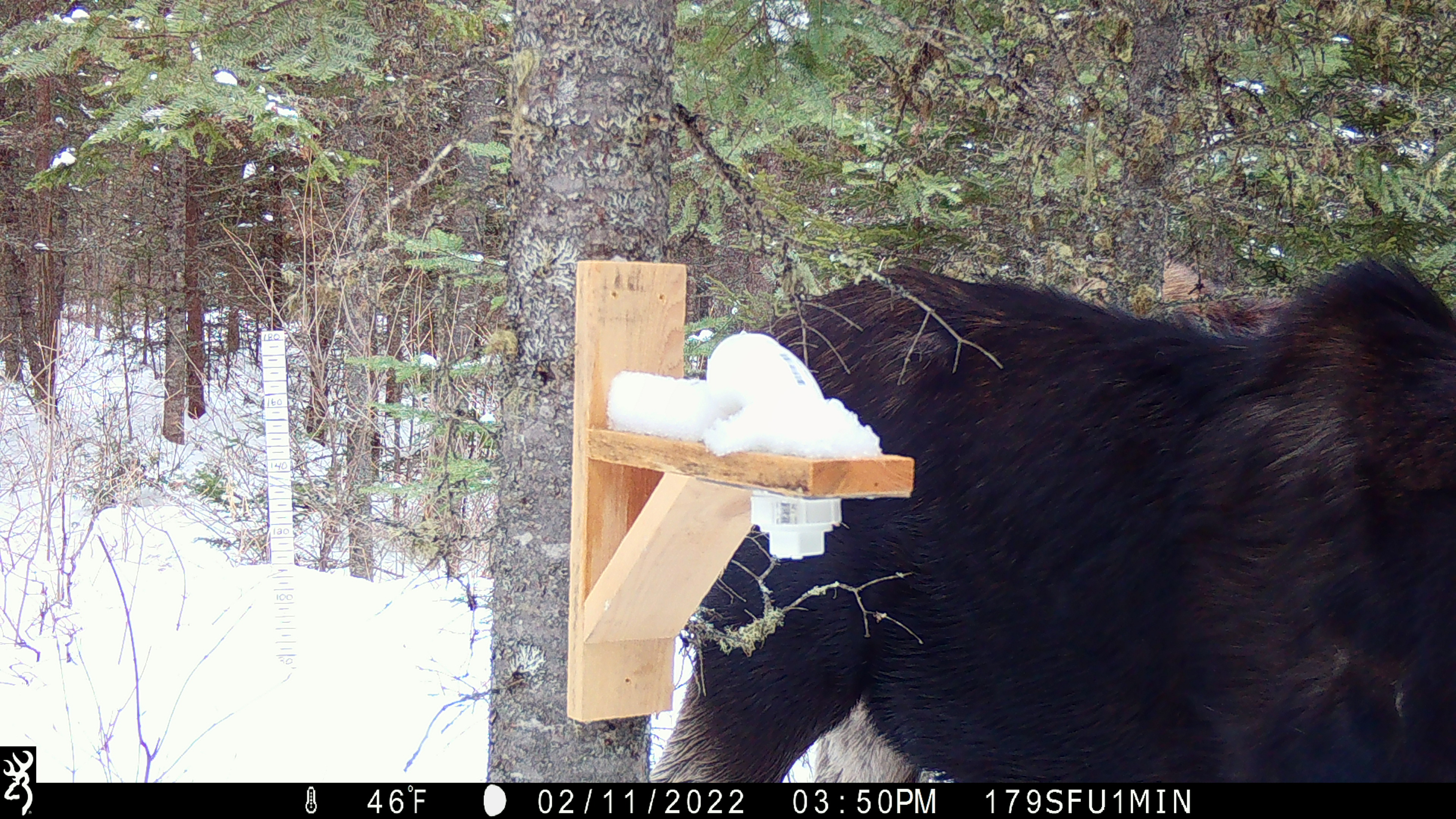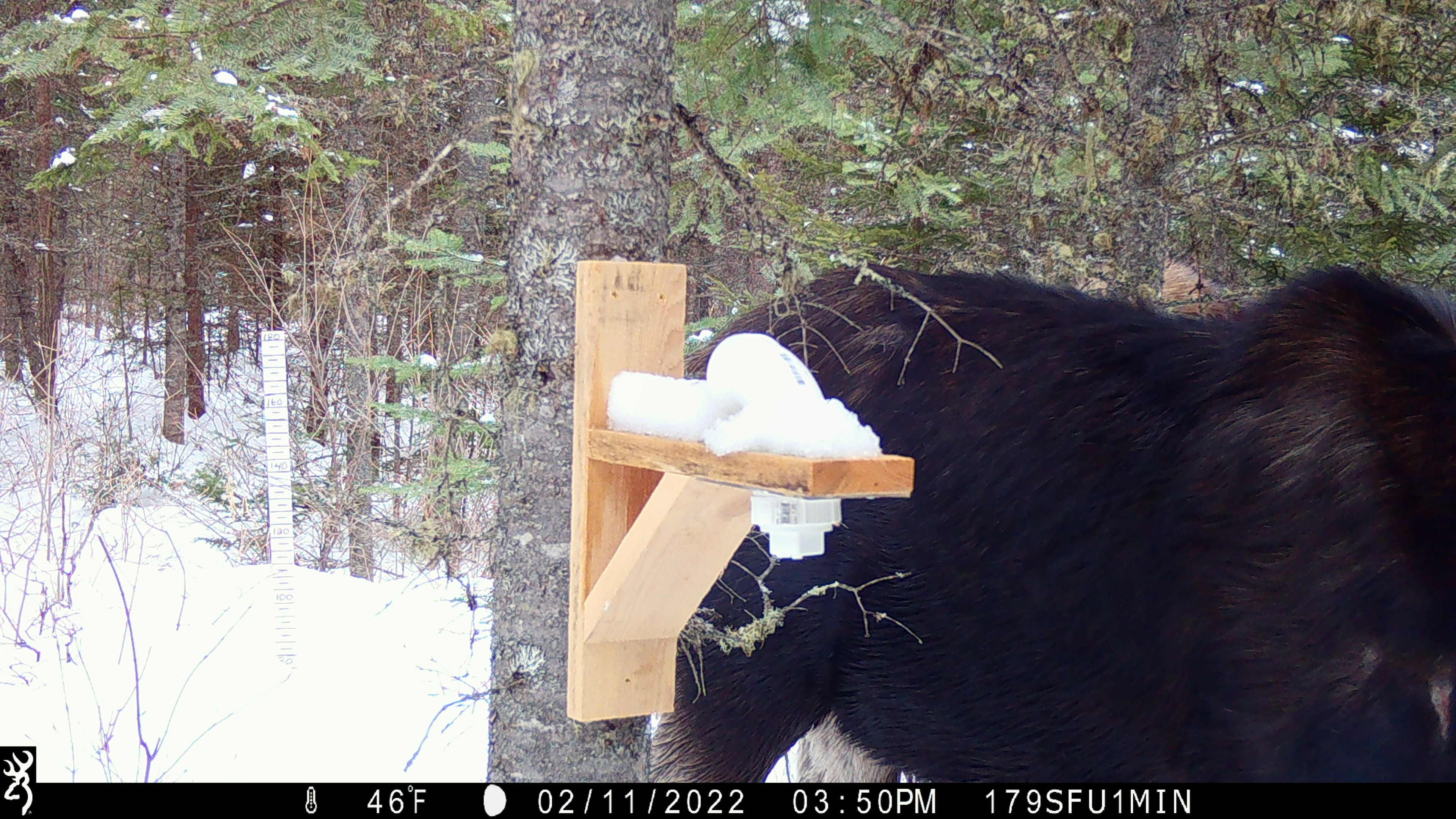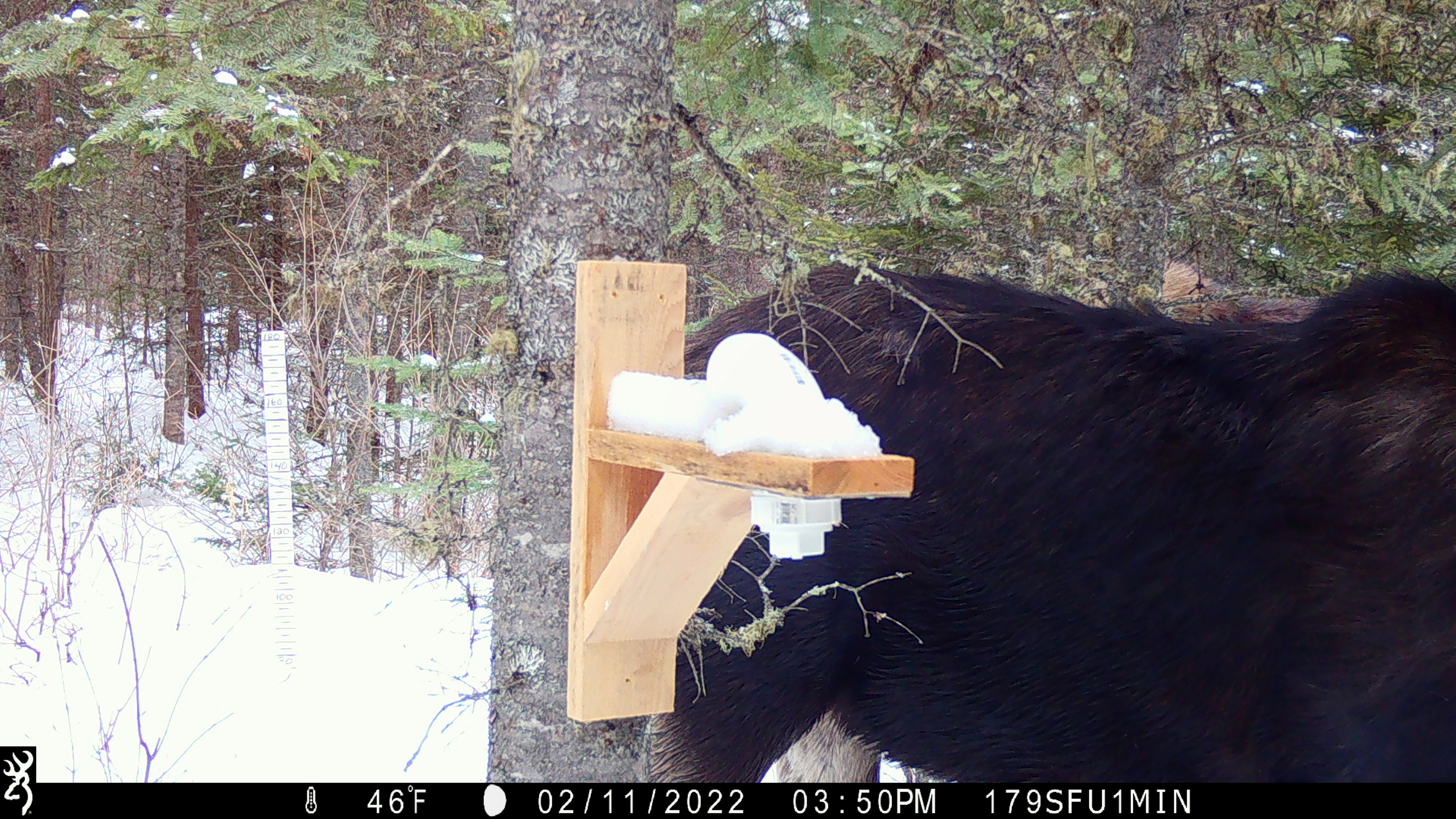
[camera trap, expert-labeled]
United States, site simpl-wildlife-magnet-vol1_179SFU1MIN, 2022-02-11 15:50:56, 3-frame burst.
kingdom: Animalia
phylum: Chordata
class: Mammalia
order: Artiodactyla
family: Cervidae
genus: Alces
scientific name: Alces alces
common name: moose